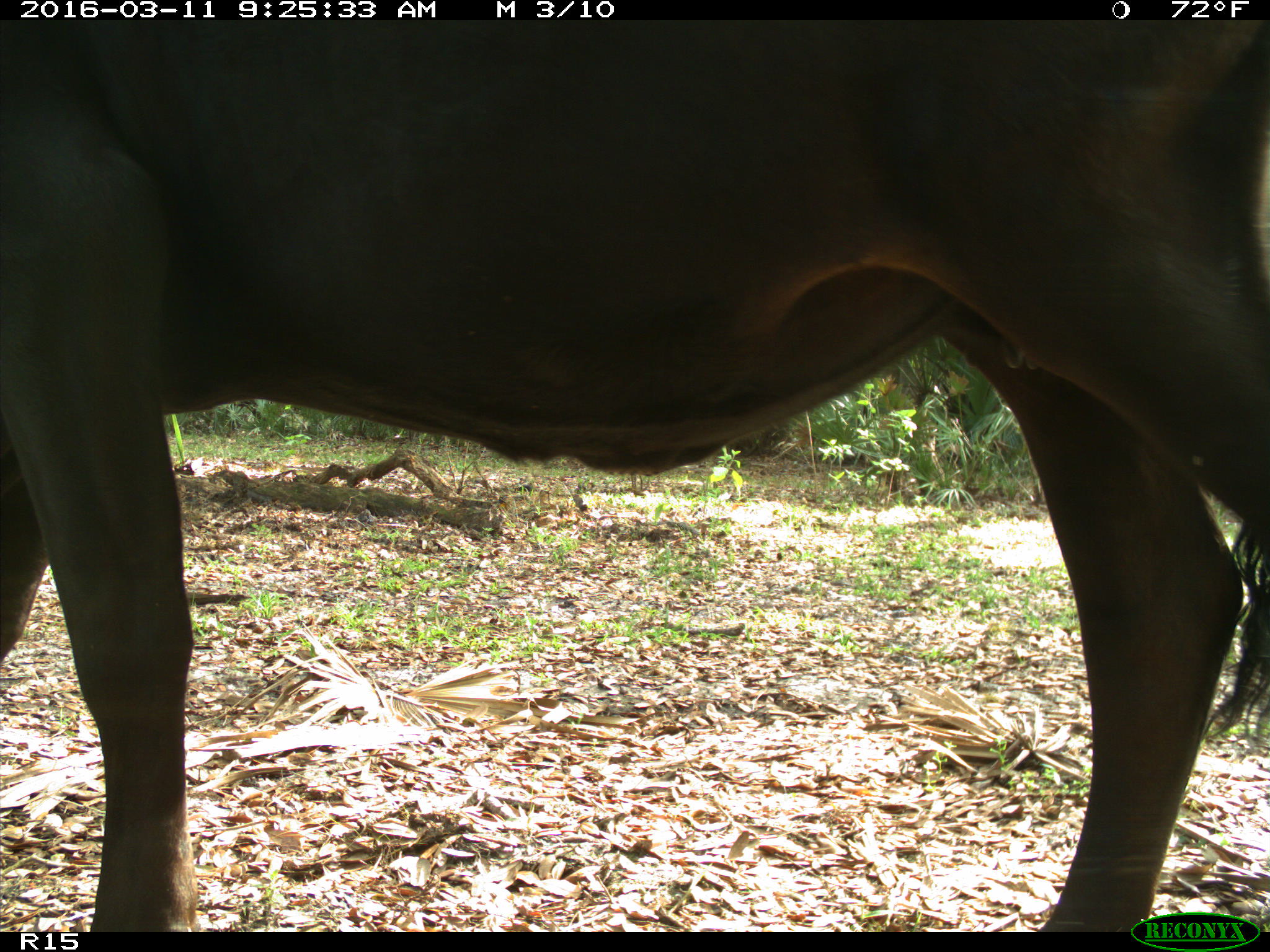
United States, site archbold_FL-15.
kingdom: Animalia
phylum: Chordata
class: Mammalia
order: Artiodactyla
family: Bovidae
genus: Bos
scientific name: Bos taurus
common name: domestic cow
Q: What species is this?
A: Bos taurus (domestic cow).